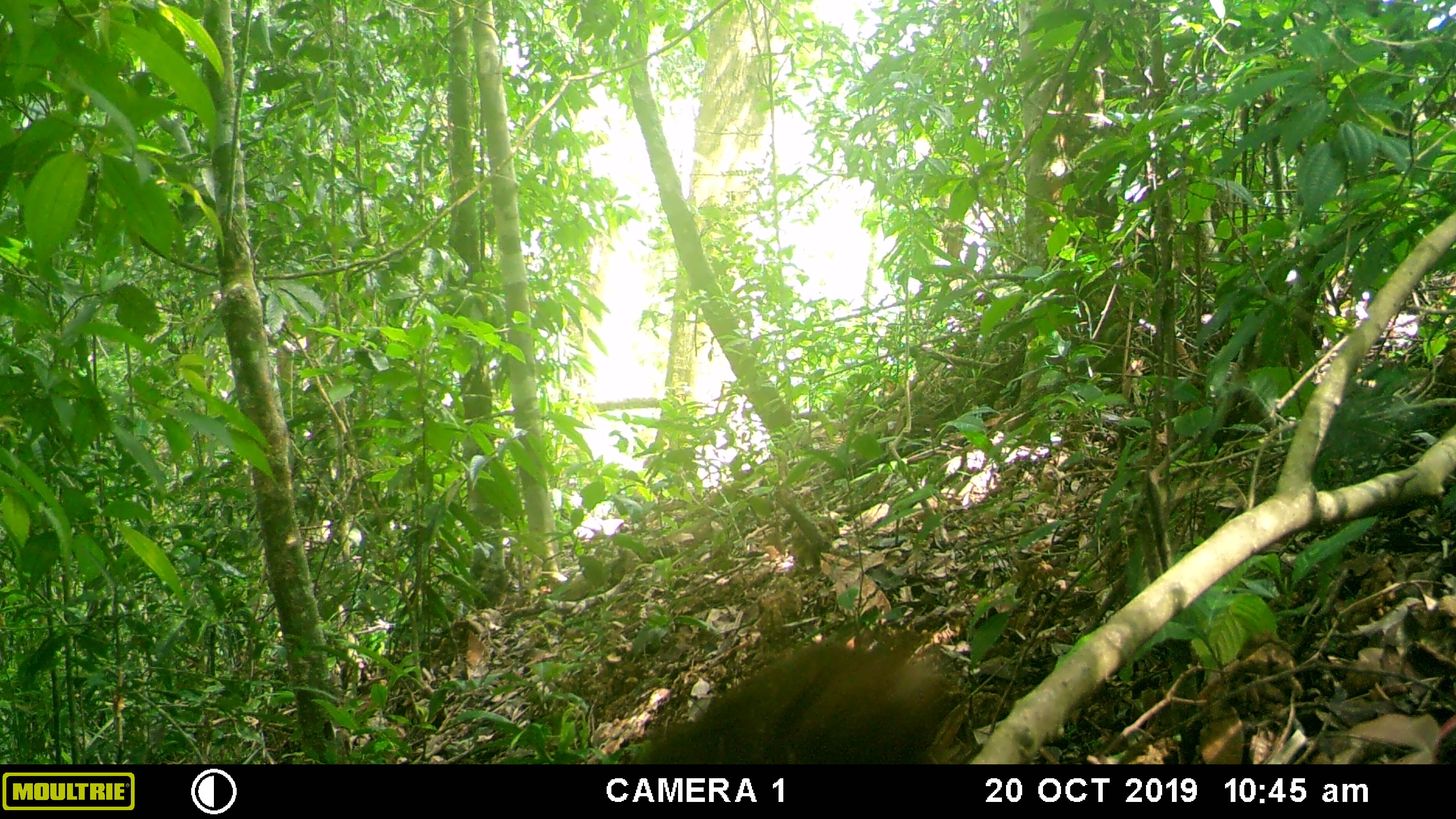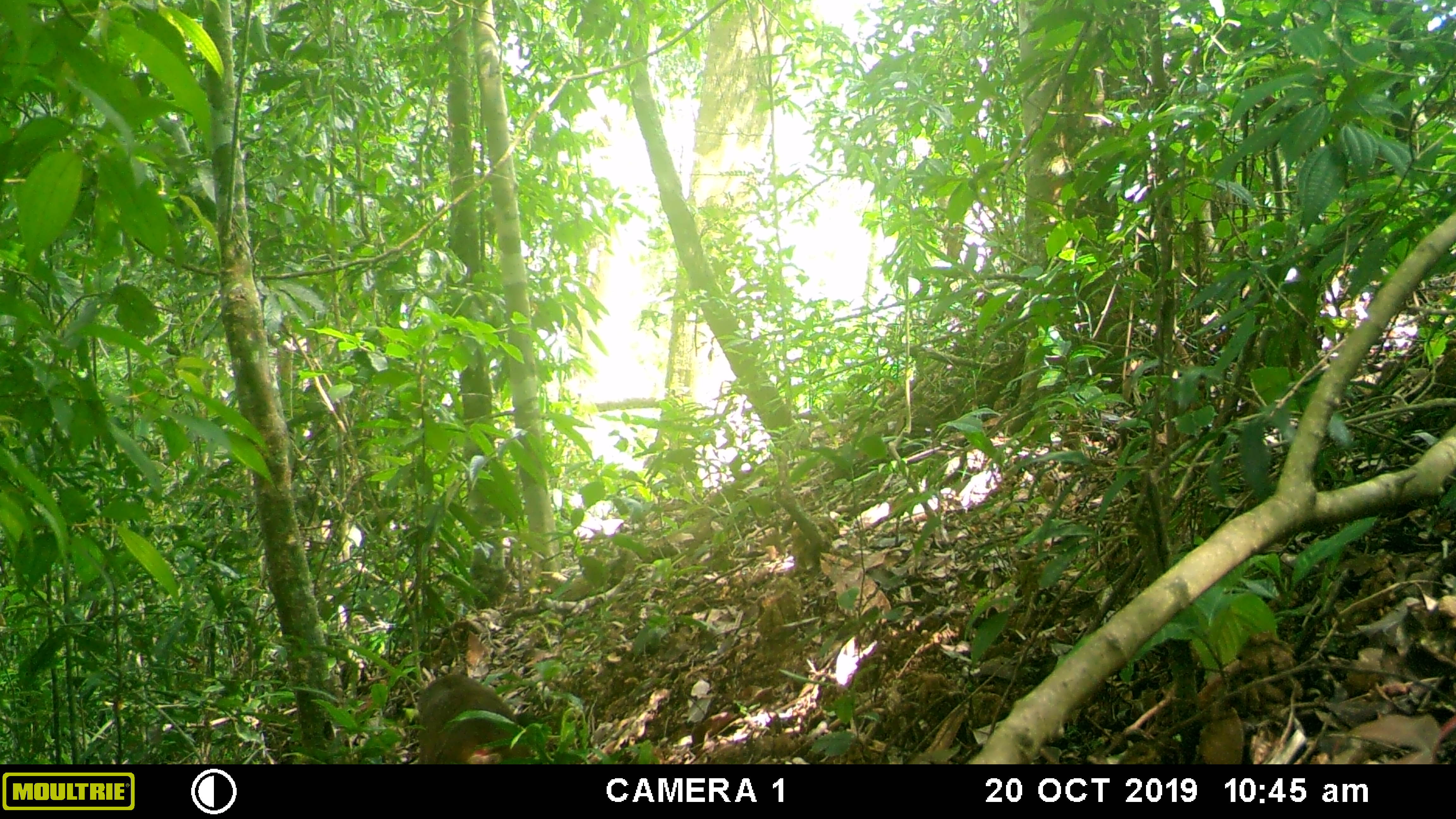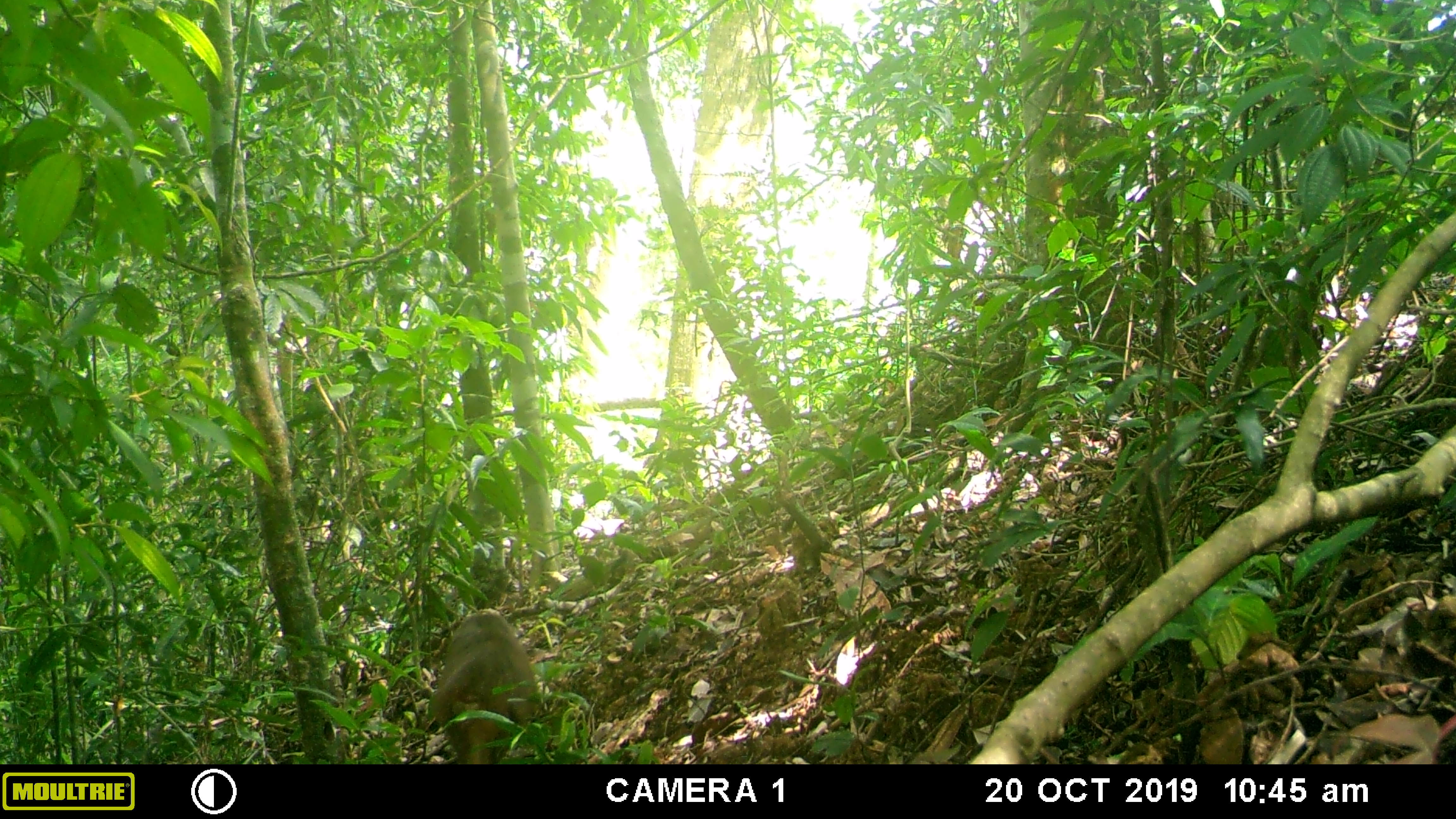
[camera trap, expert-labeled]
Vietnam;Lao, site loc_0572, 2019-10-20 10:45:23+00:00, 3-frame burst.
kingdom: Animalia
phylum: Chordata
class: Mammalia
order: Primates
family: Cercopithecidae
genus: Macaca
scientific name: Macaca arctoides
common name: stump-tailed macaque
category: stump tailed macaque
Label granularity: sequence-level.